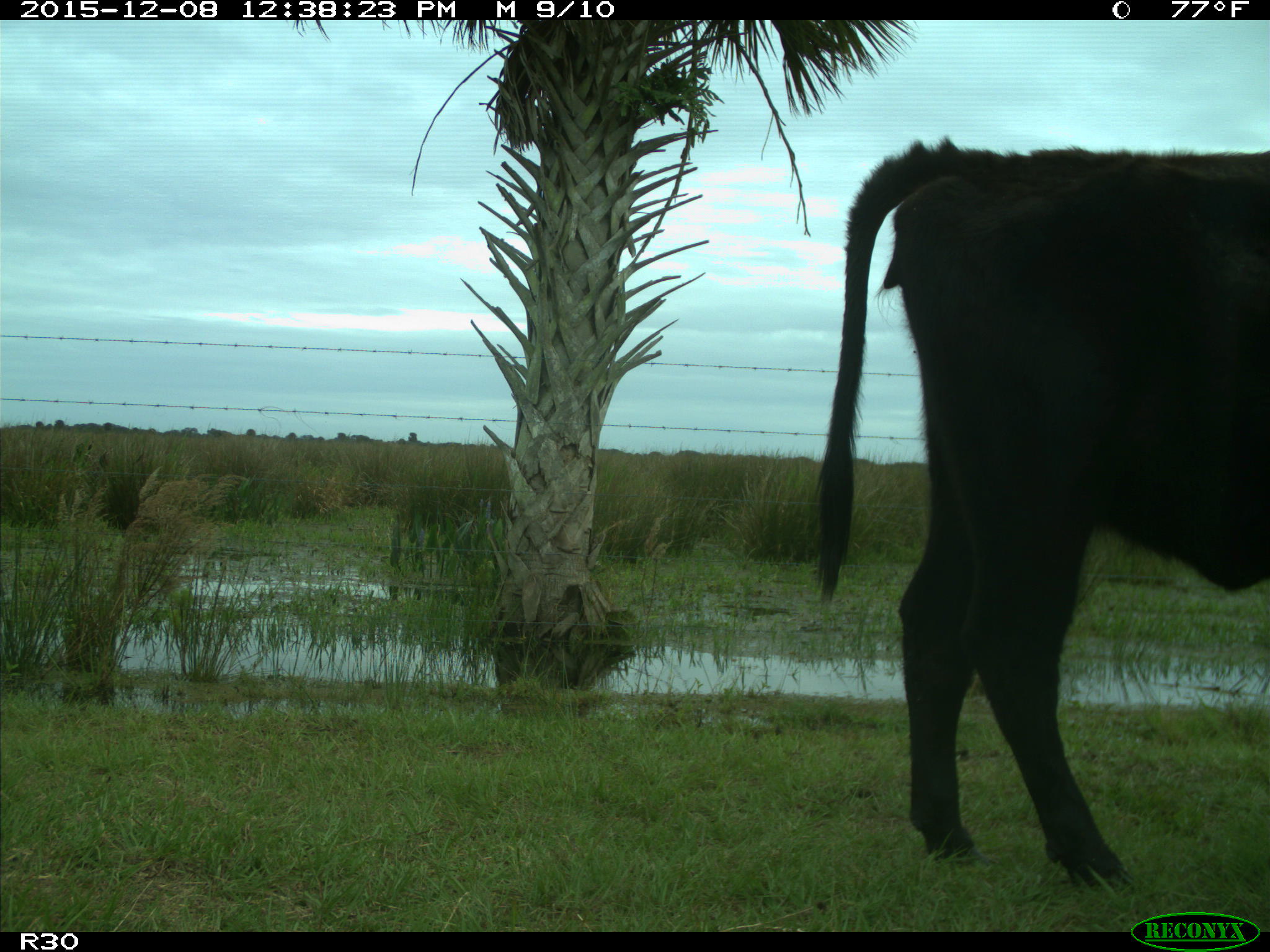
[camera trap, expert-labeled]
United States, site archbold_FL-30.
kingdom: Animalia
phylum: Chordata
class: Mammalia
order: Artiodactyla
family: Bovidae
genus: Bos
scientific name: Bos taurus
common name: domestic cow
Bos taurus (domestic cow).